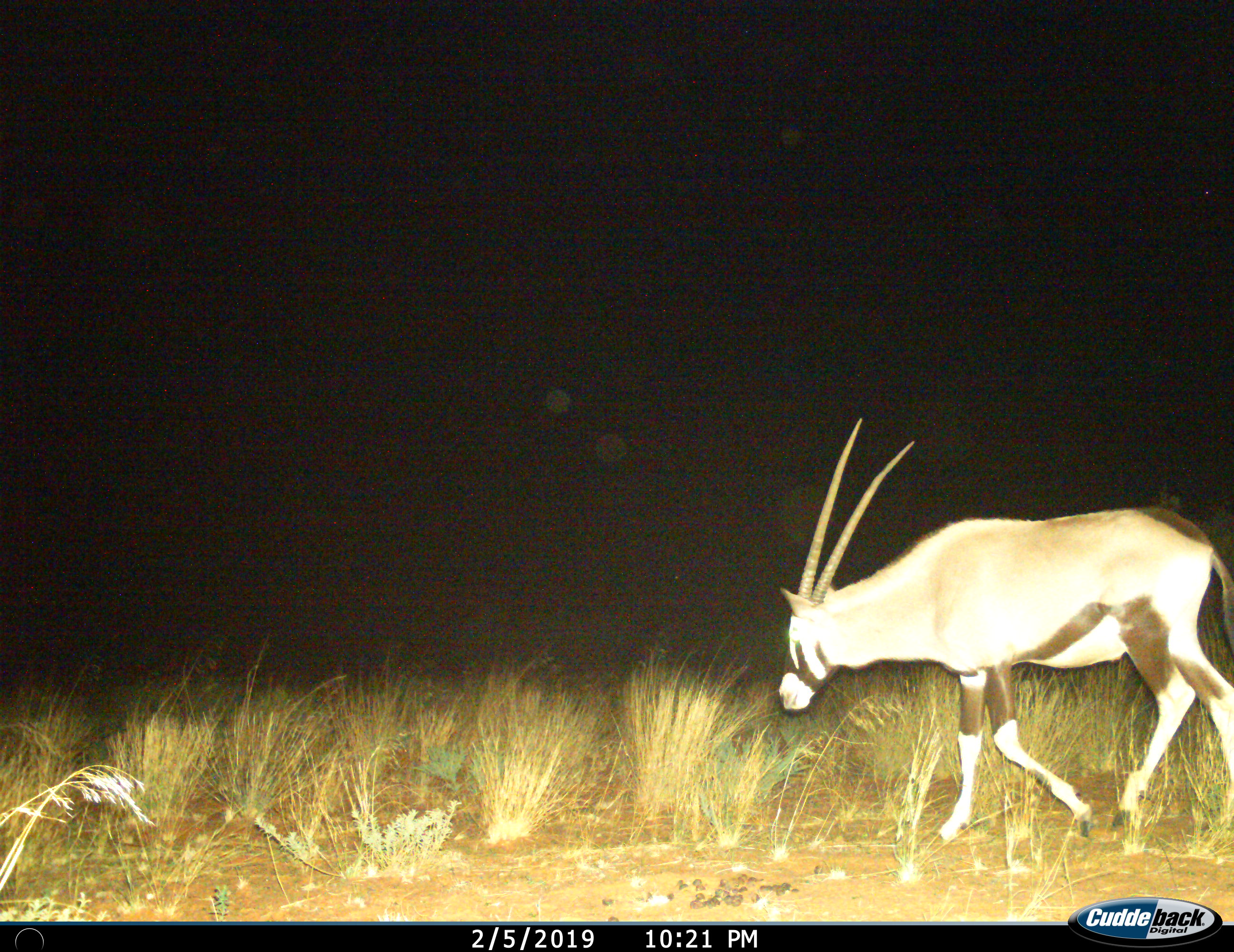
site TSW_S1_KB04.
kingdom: Animalia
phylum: Chordata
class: Mammalia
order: Artiodactyla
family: Bovidae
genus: Oryx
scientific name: Oryx gazella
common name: gemsbok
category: oryx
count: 1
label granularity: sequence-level